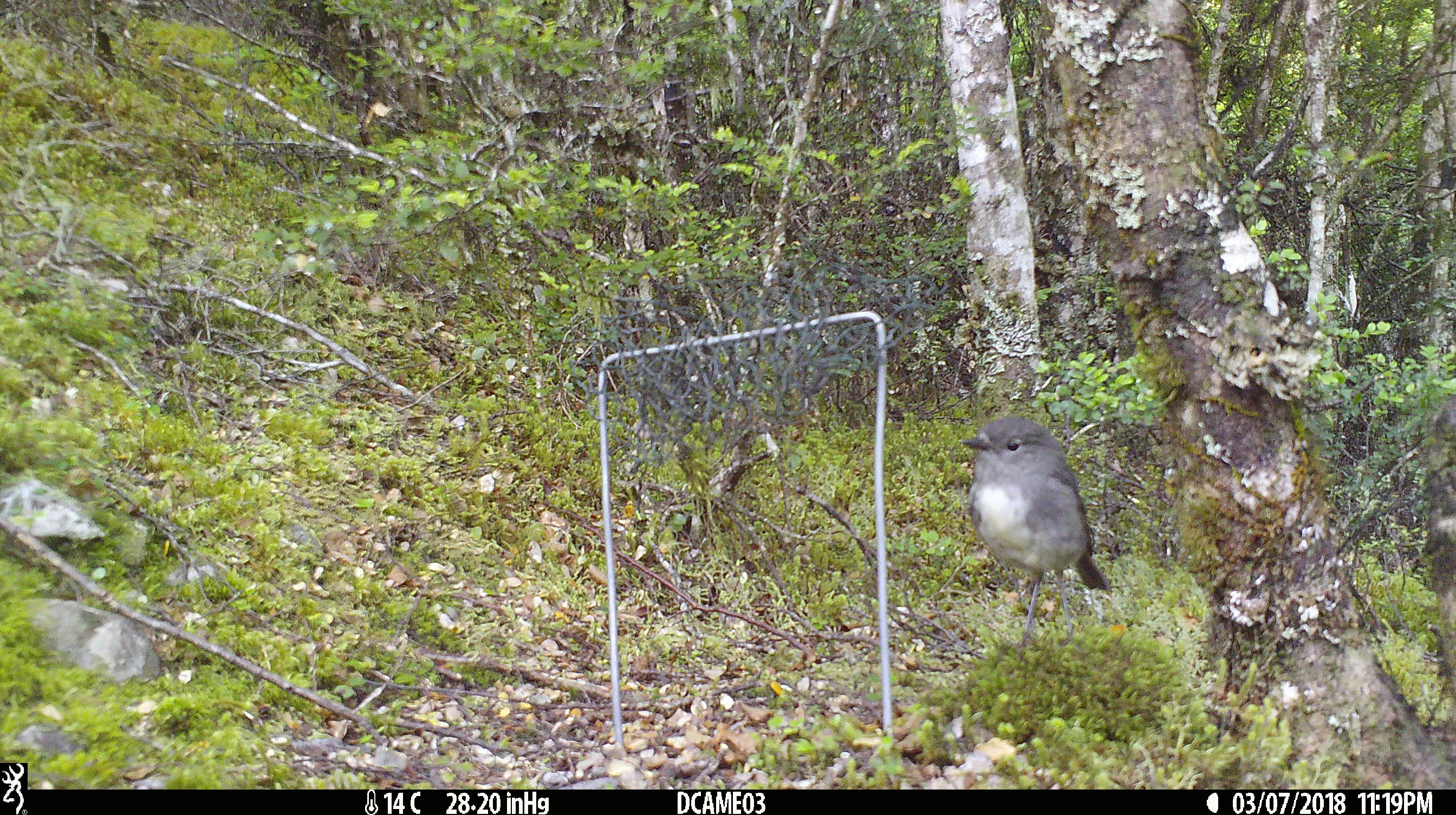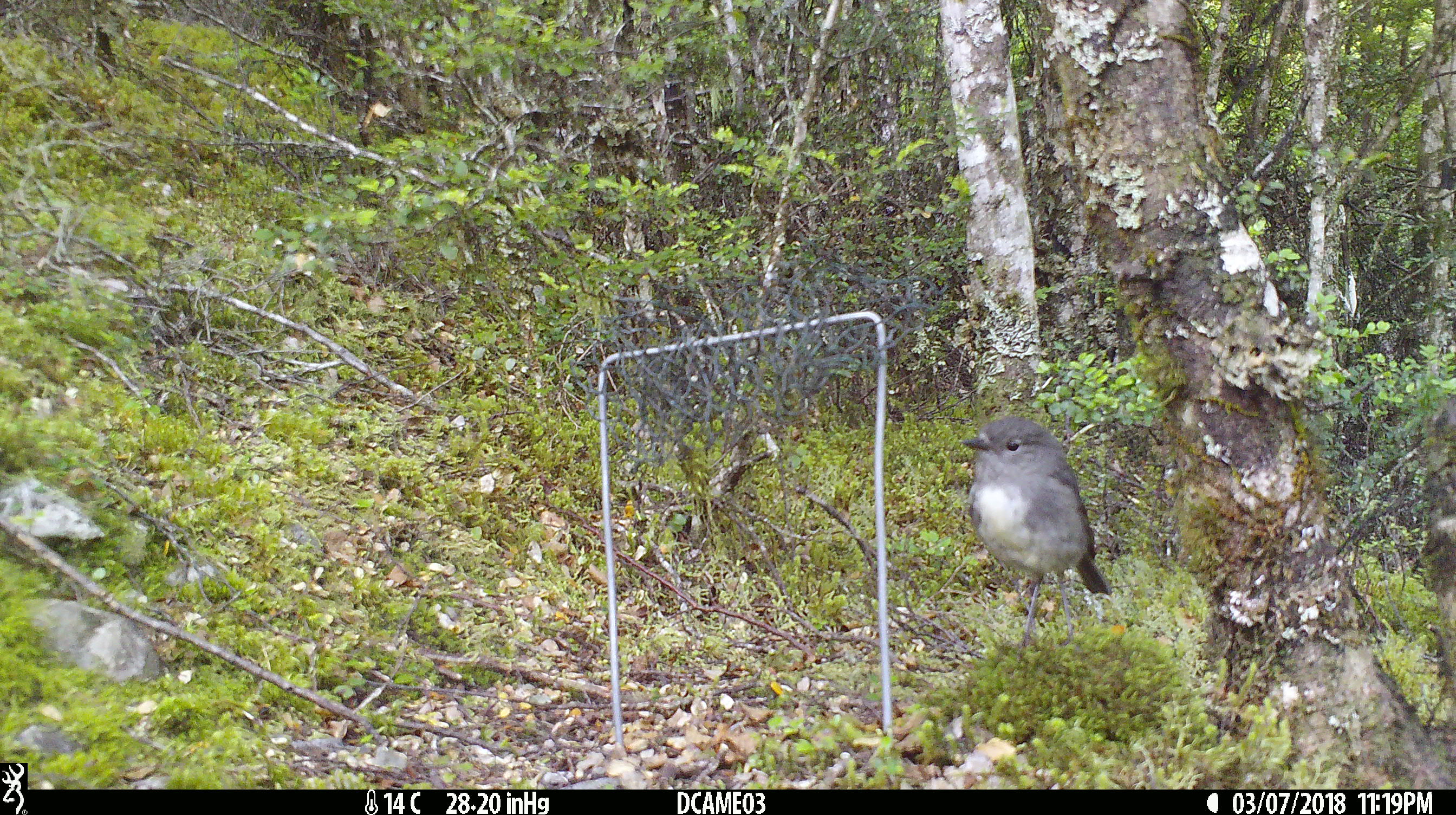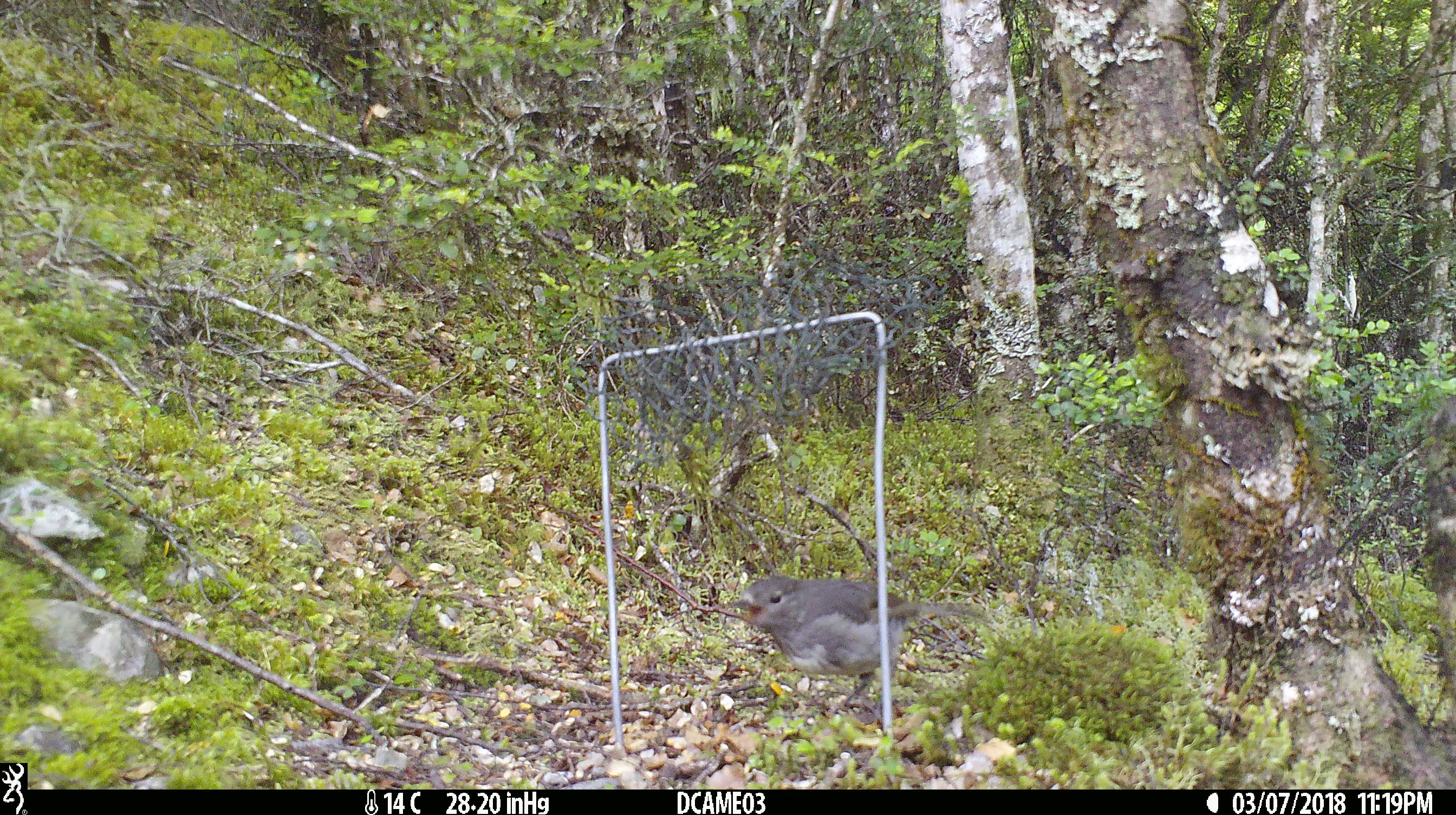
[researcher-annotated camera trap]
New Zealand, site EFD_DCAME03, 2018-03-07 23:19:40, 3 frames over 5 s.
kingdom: Animalia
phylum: Chordata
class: Aves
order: Passeriformes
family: Petroicidae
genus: Petroica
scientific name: Petroica australis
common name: new zealand robin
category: robin